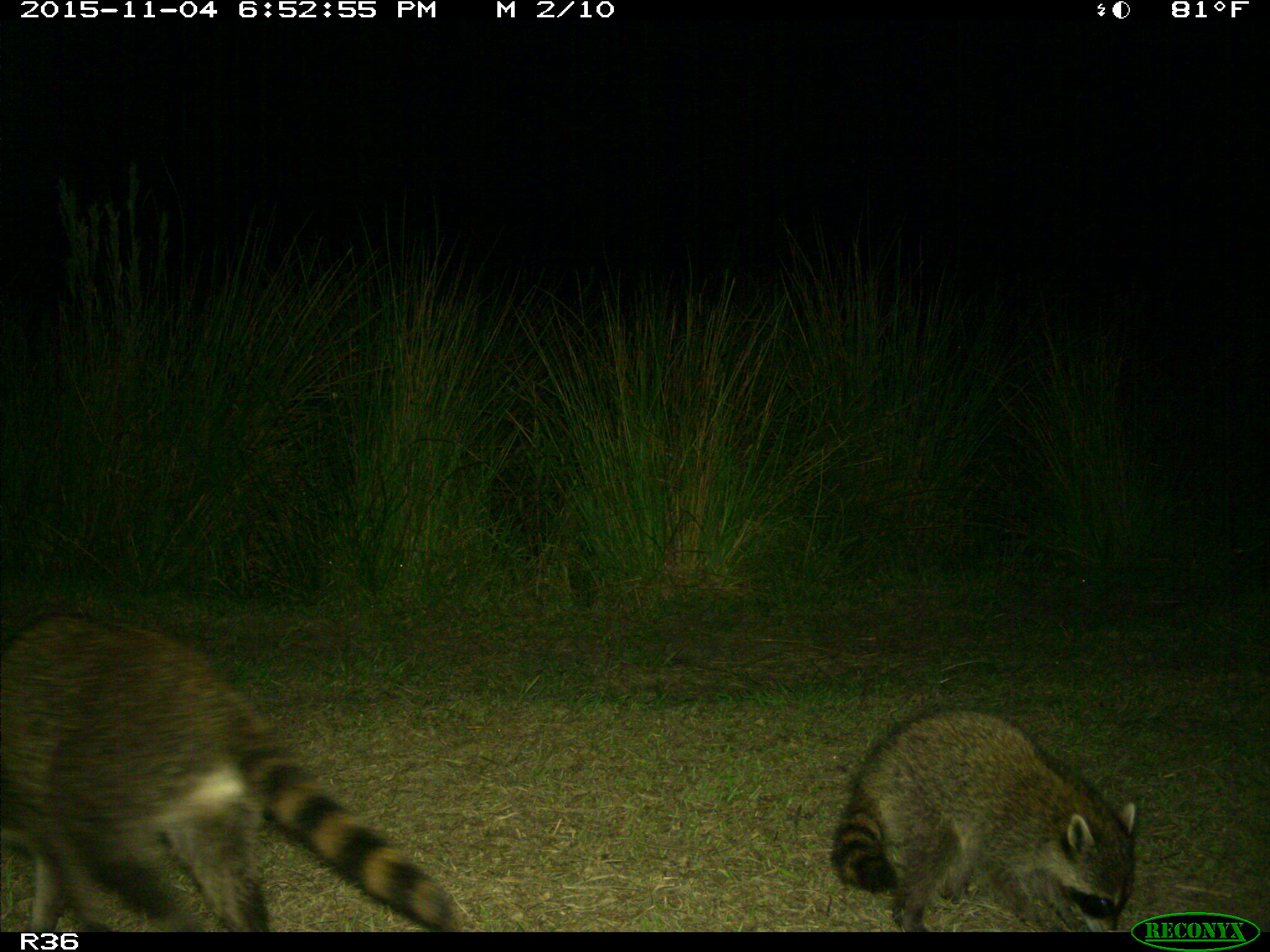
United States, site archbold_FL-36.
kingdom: Animalia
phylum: Chordata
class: Mammalia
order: Carnivora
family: Procyonidae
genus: Procyon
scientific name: Procyon lotor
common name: common raccoon